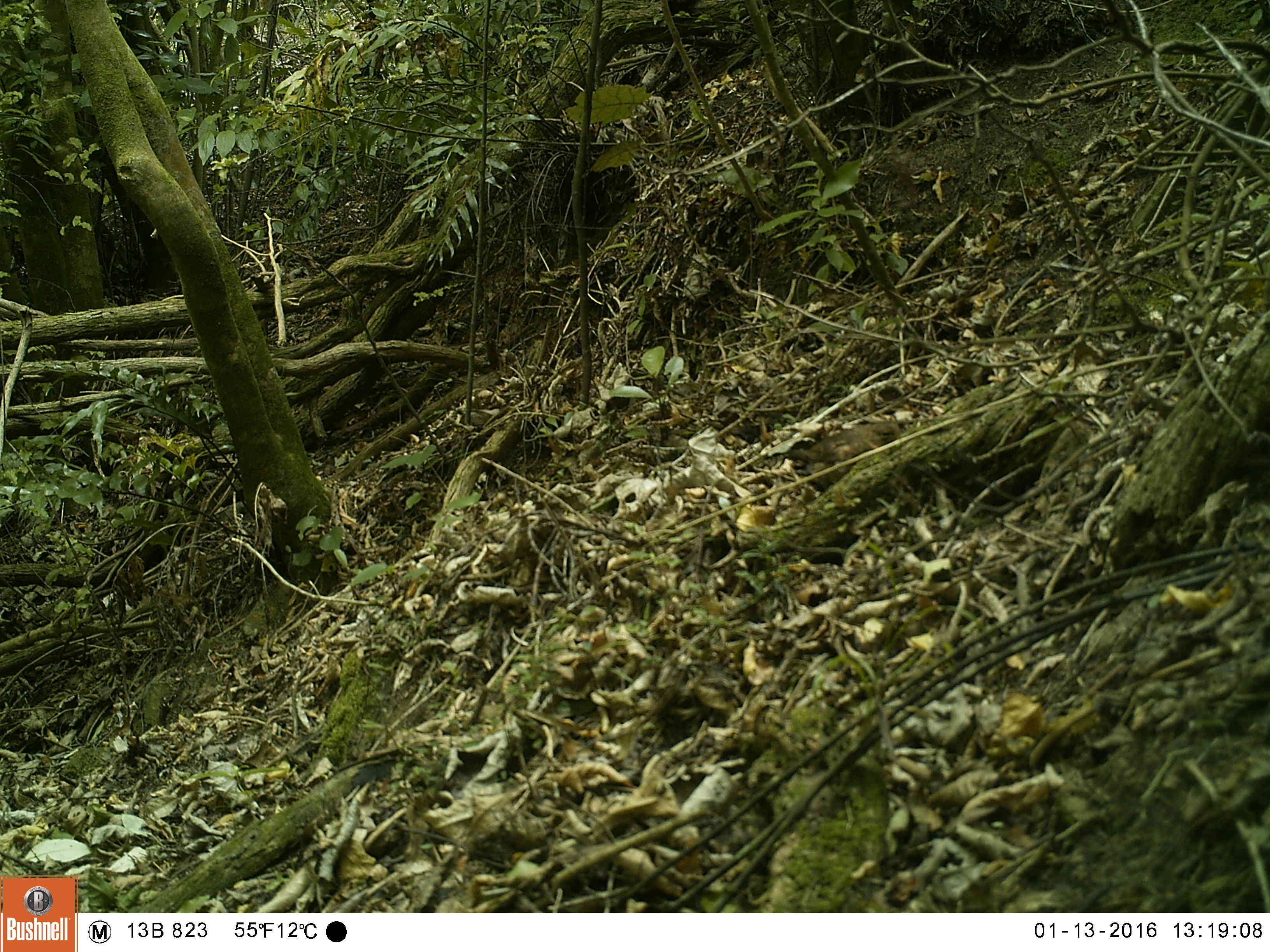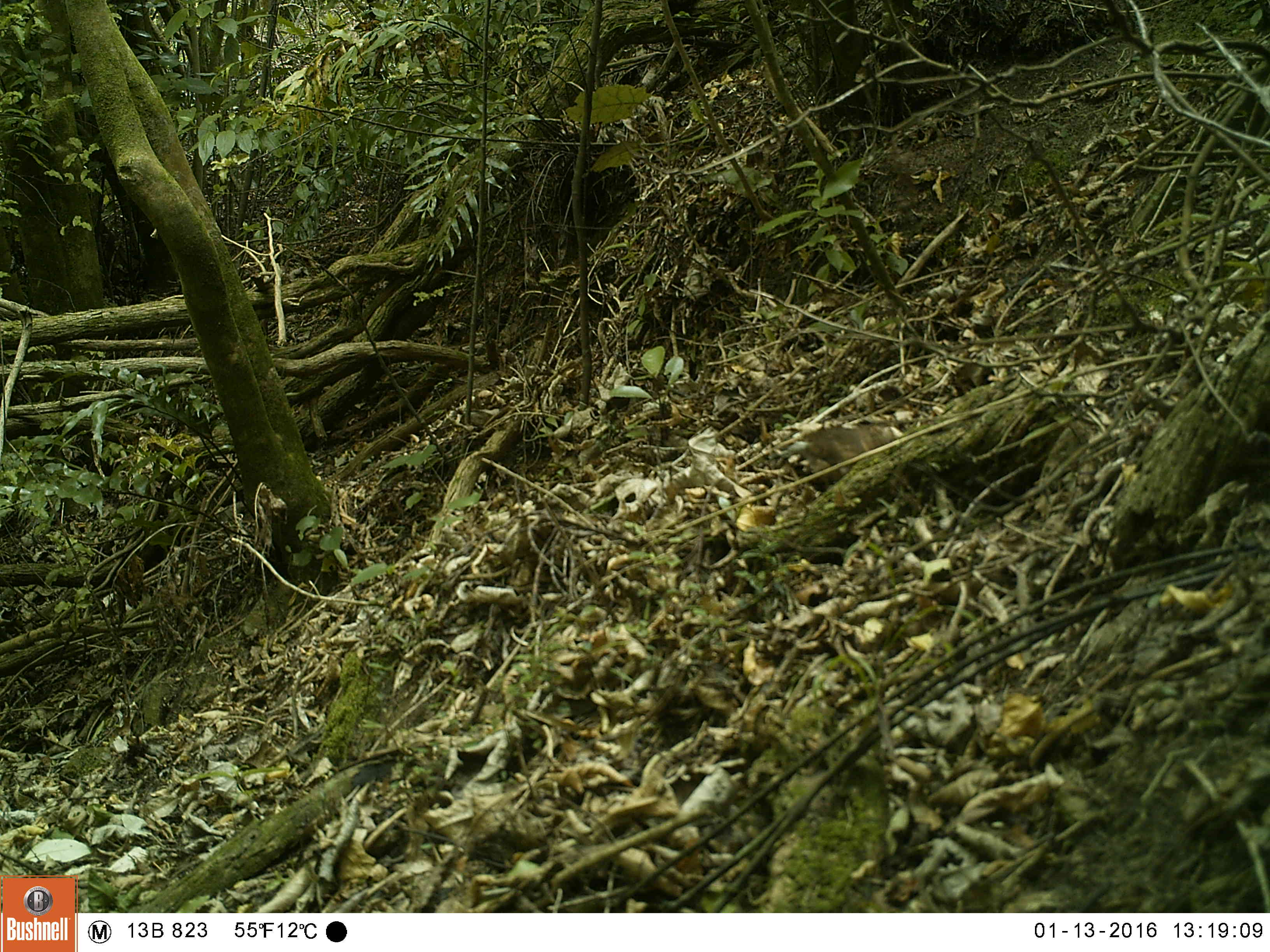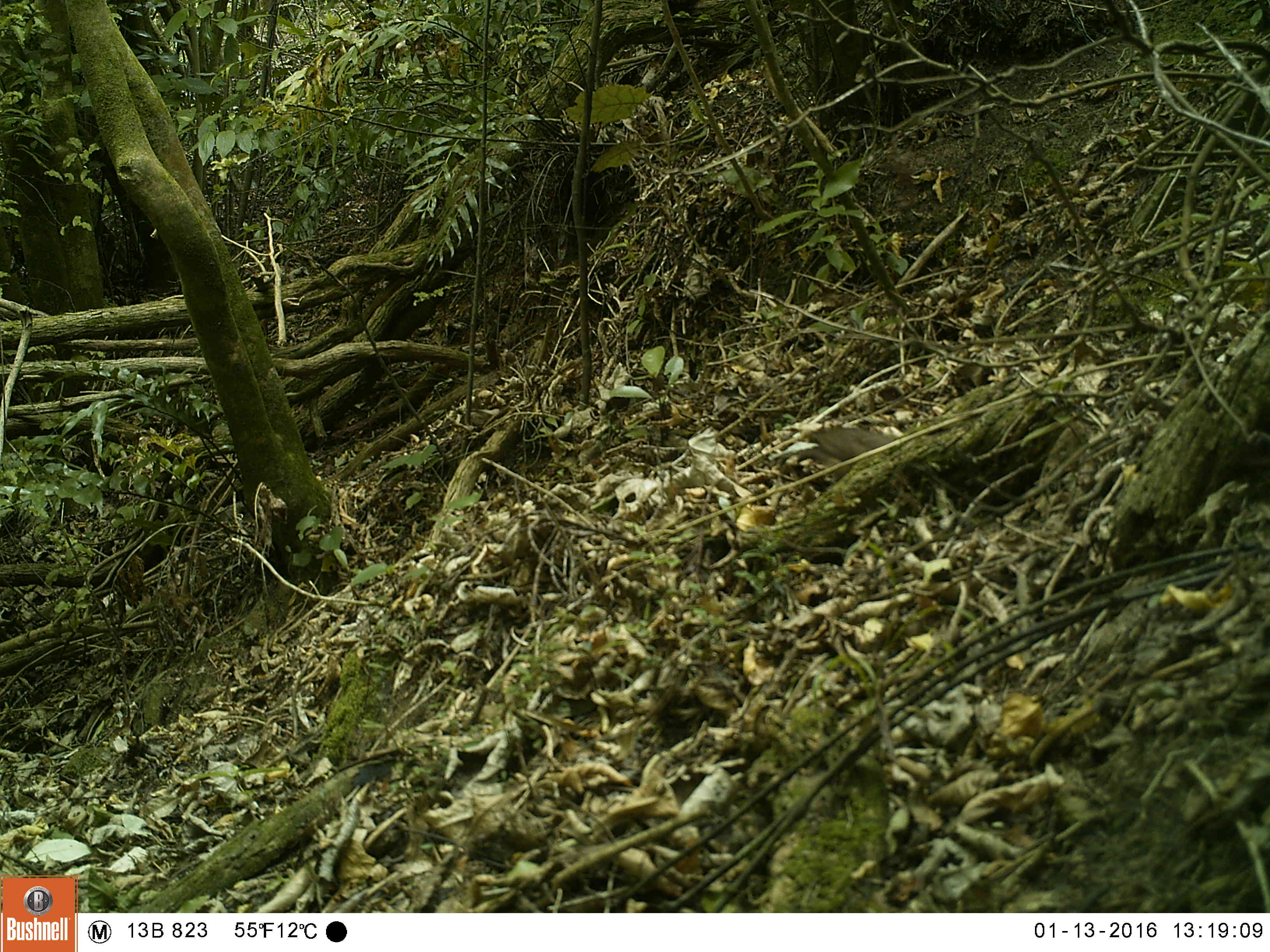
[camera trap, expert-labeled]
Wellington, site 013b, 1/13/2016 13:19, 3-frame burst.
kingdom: Animalia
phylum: Chordata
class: Aves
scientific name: Aves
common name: bird